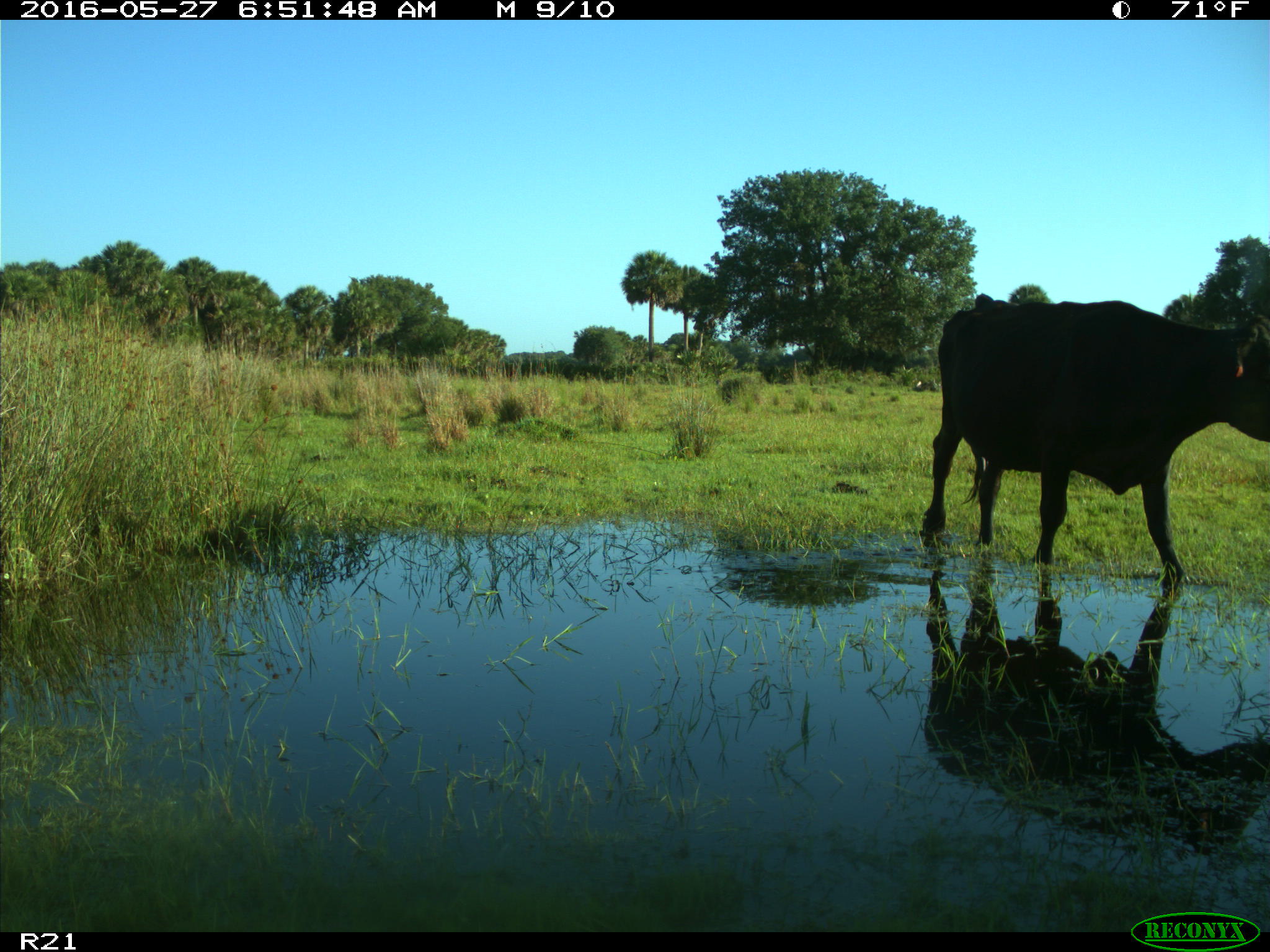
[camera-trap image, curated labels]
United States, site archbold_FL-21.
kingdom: Animalia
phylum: Chordata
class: Mammalia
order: Artiodactyla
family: Bovidae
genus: Bos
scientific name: Bos taurus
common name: domestic cow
Bos taurus (domestic cow).